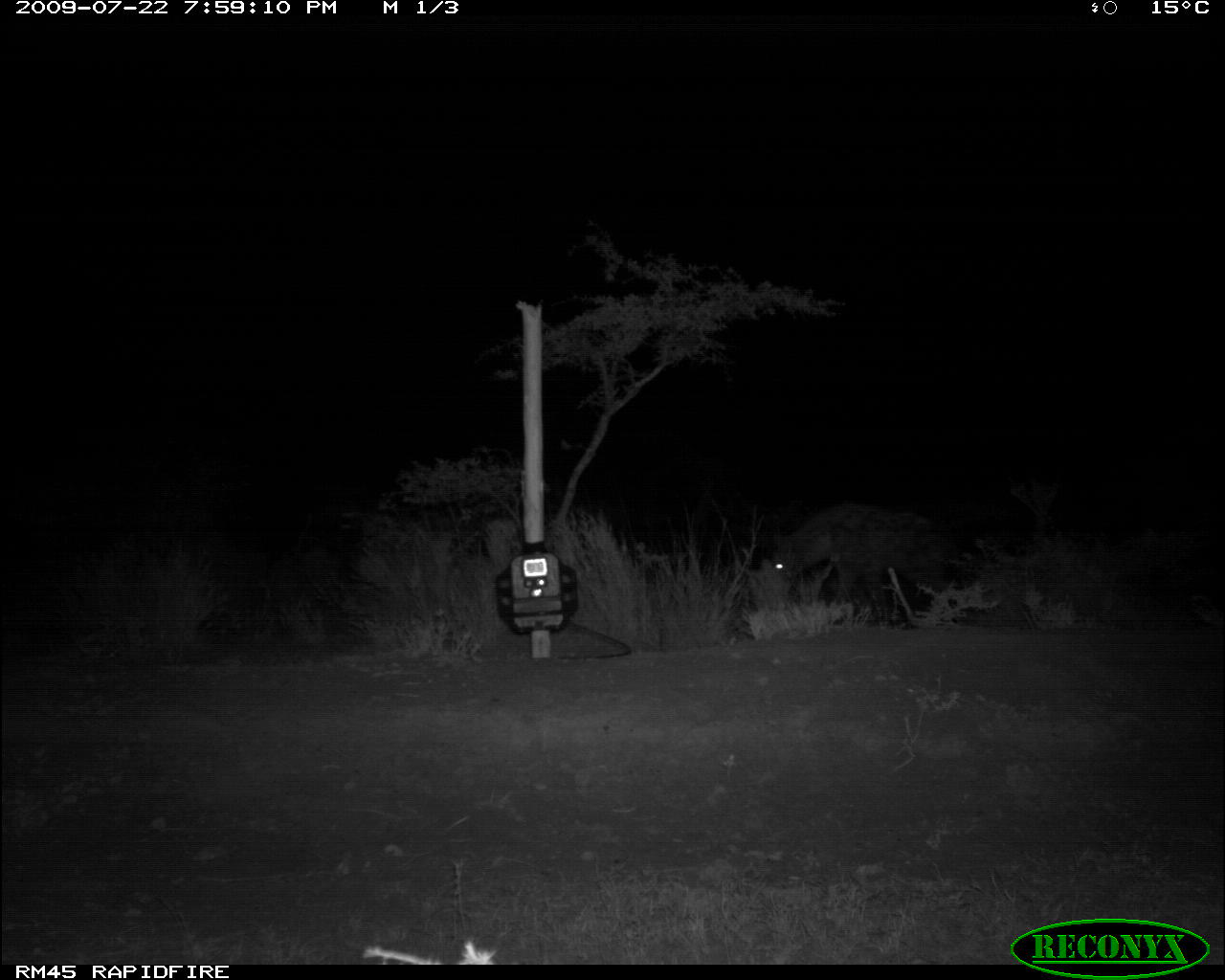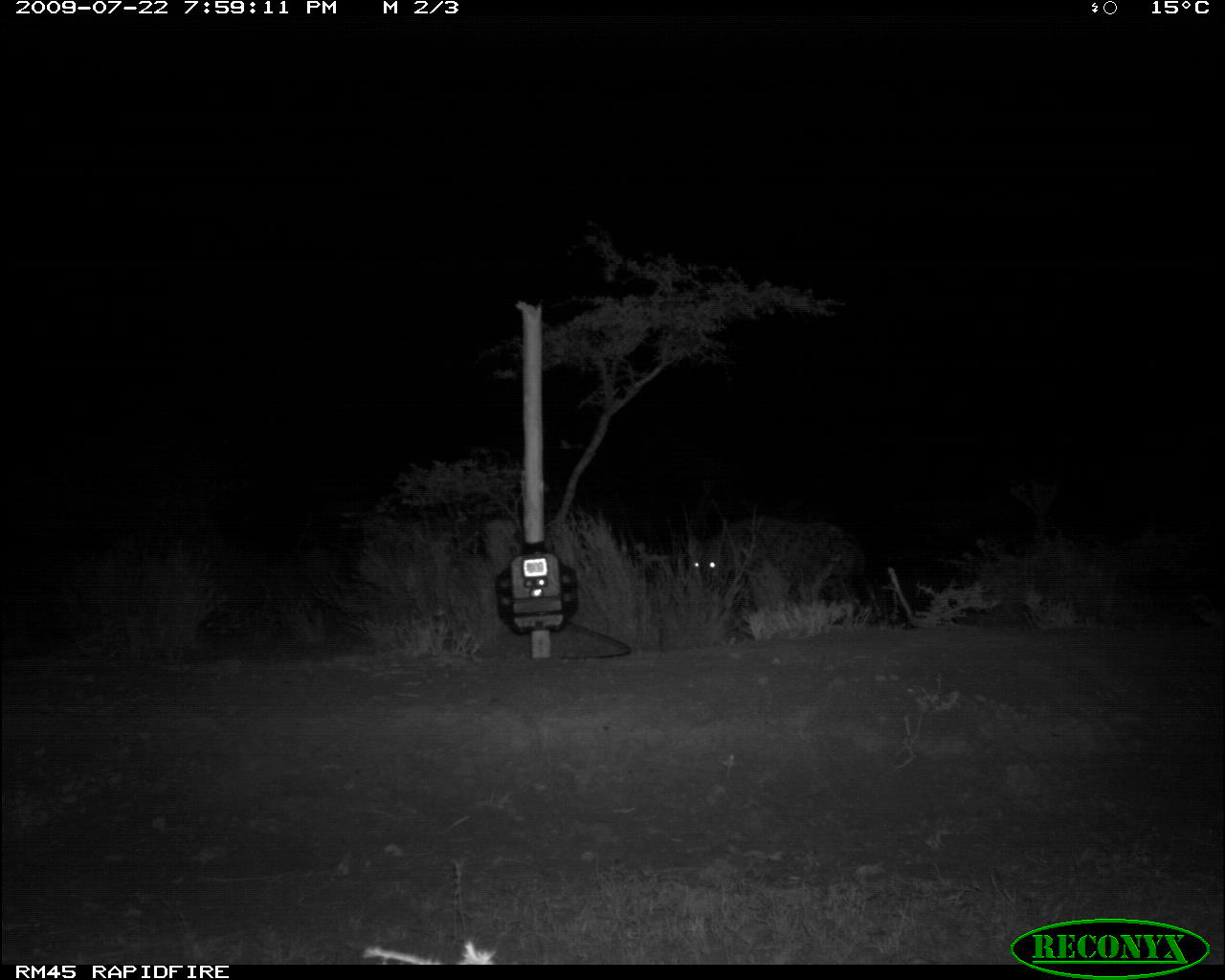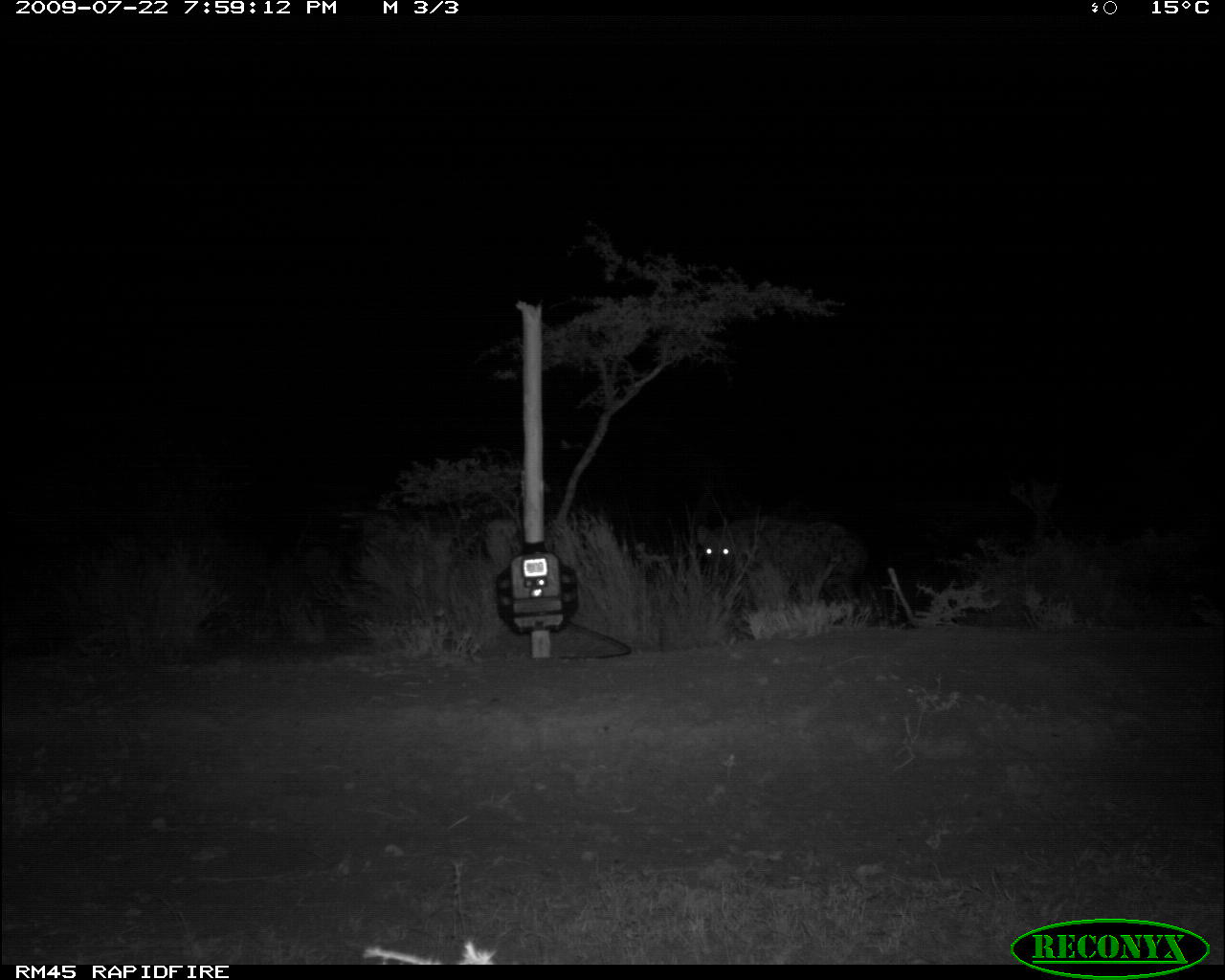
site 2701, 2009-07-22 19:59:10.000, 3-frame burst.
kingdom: Animalia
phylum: Chordata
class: Mammalia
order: Carnivora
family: Hyaenidae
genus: Crocuta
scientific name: Crocuta crocuta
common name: spotted hyena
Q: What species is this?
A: Crocuta crocuta (spotted hyena).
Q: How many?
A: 1.